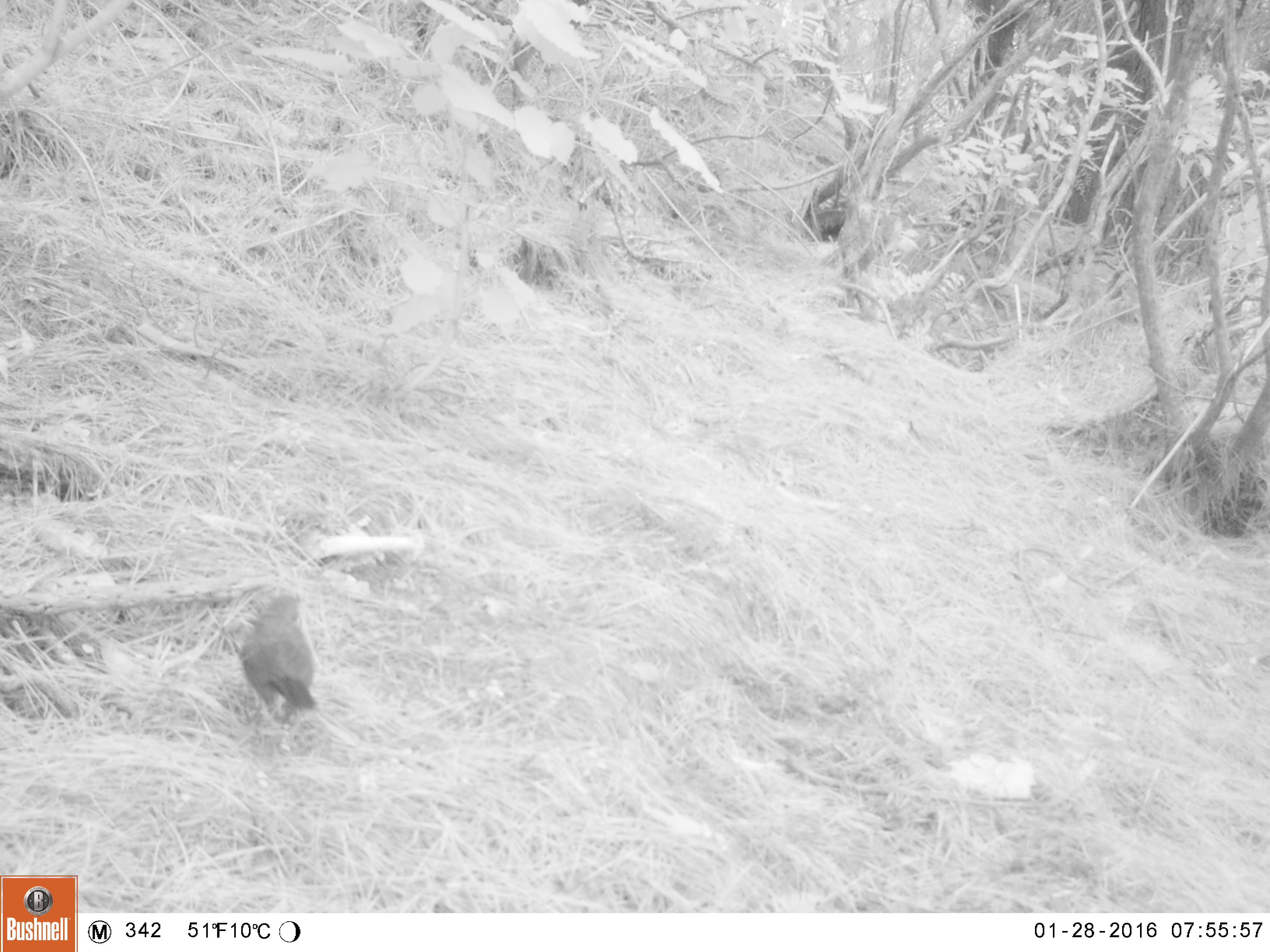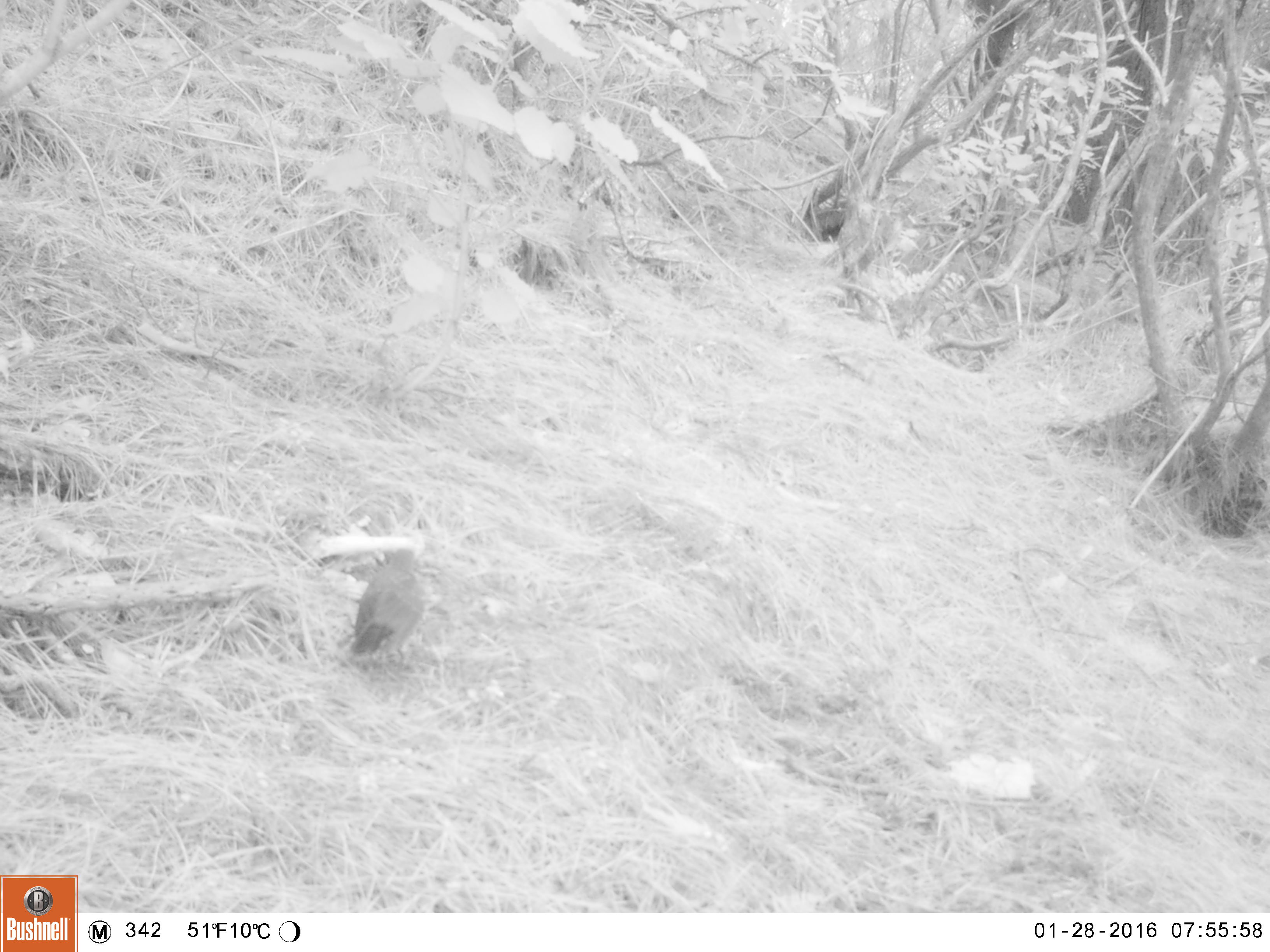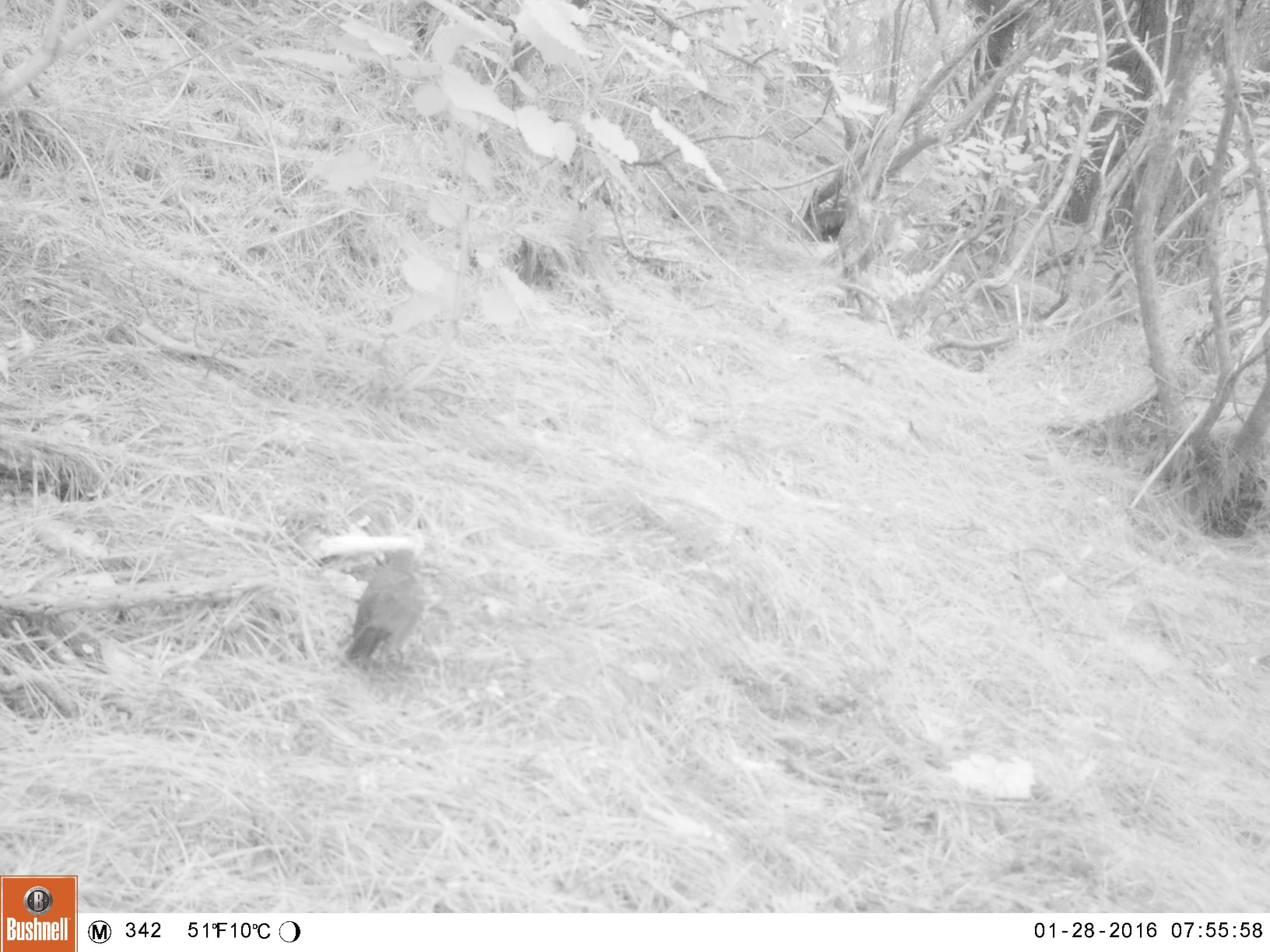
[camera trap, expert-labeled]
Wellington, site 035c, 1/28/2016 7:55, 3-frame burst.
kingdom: Animalia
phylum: Chordata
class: Aves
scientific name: Aves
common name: bird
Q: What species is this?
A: Bird (Aves).